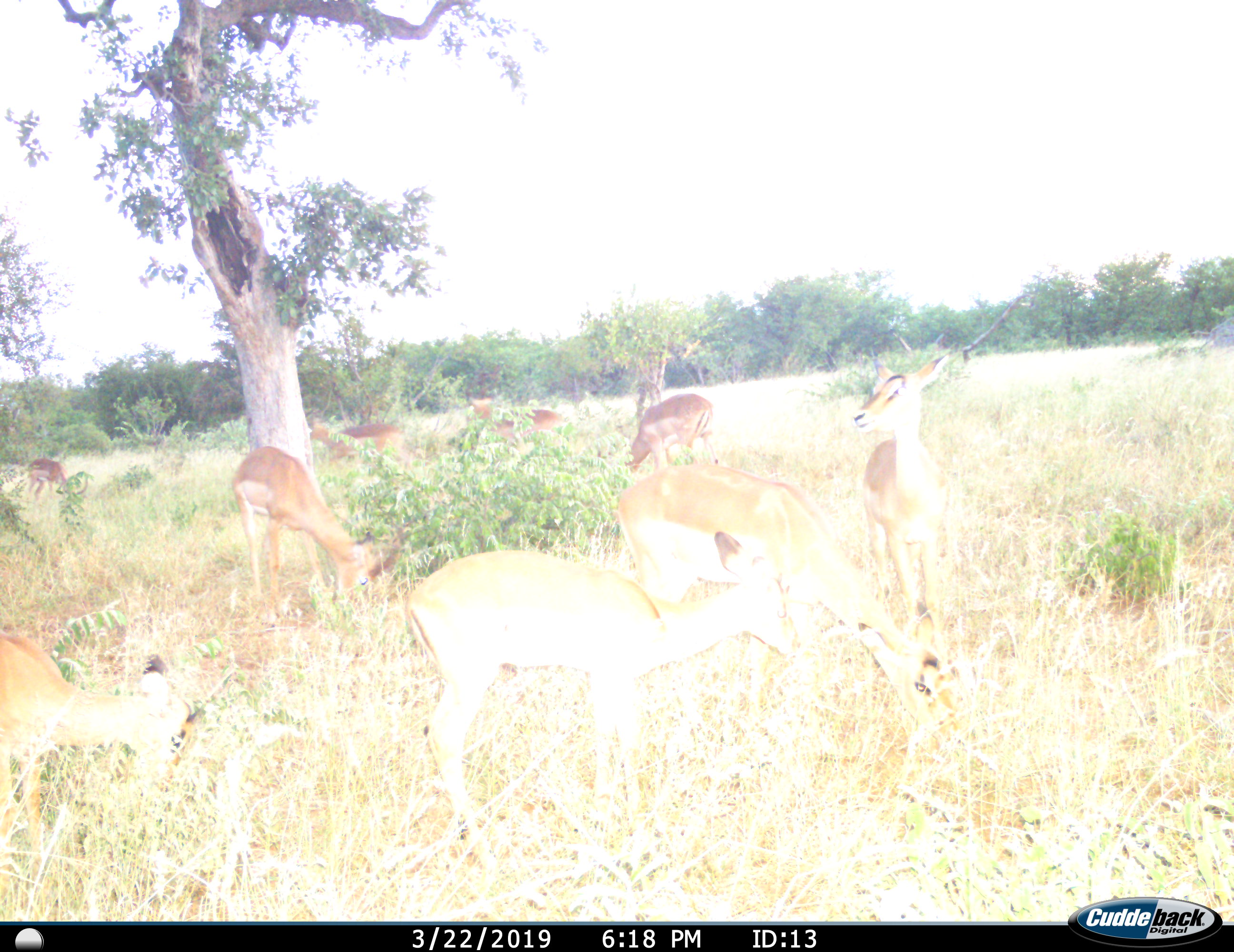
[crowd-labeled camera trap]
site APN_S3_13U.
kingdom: Animalia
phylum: Chordata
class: Mammalia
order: Artiodactyla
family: Bovidae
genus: Aepyceros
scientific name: Aepyceros melampus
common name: impala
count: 11-50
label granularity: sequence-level